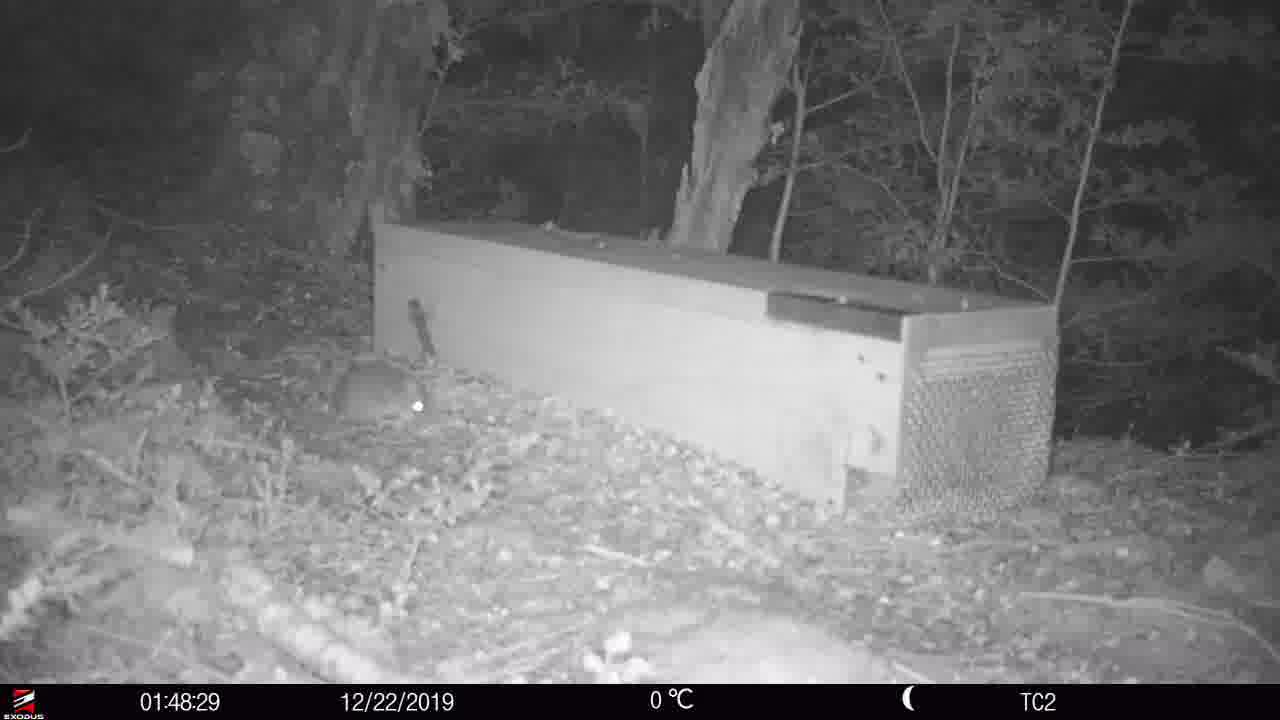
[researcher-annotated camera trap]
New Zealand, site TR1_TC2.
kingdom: Animalia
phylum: Chordata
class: Mammalia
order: Rodentia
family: Muridae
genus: Rattus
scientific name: Rattus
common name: rat